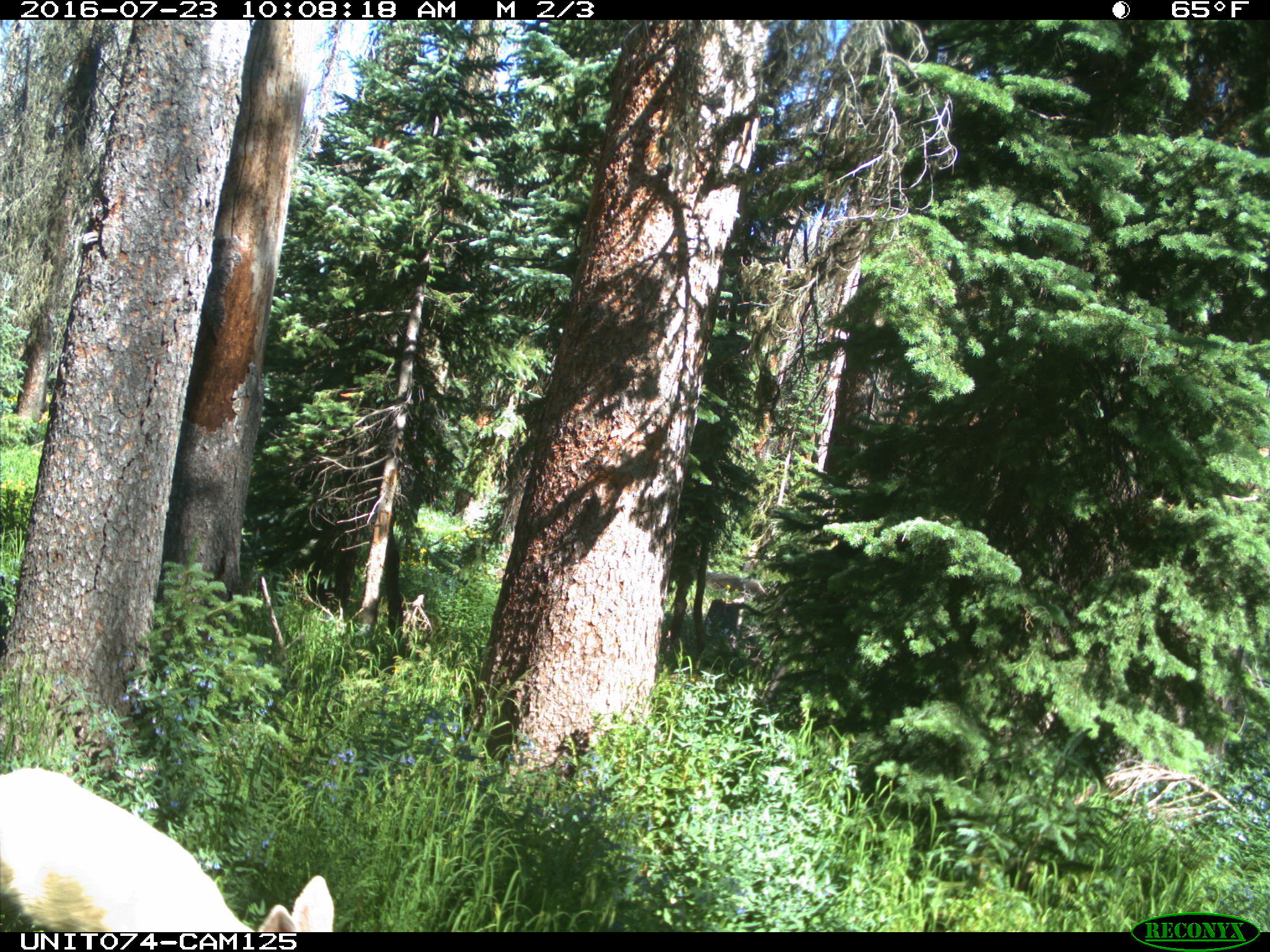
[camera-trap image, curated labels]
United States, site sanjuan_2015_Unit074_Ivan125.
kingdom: Animalia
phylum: Chordata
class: Mammalia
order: Artiodactyla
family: Cervidae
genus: Odocoileus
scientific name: Odocoileus hemionus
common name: mule deer